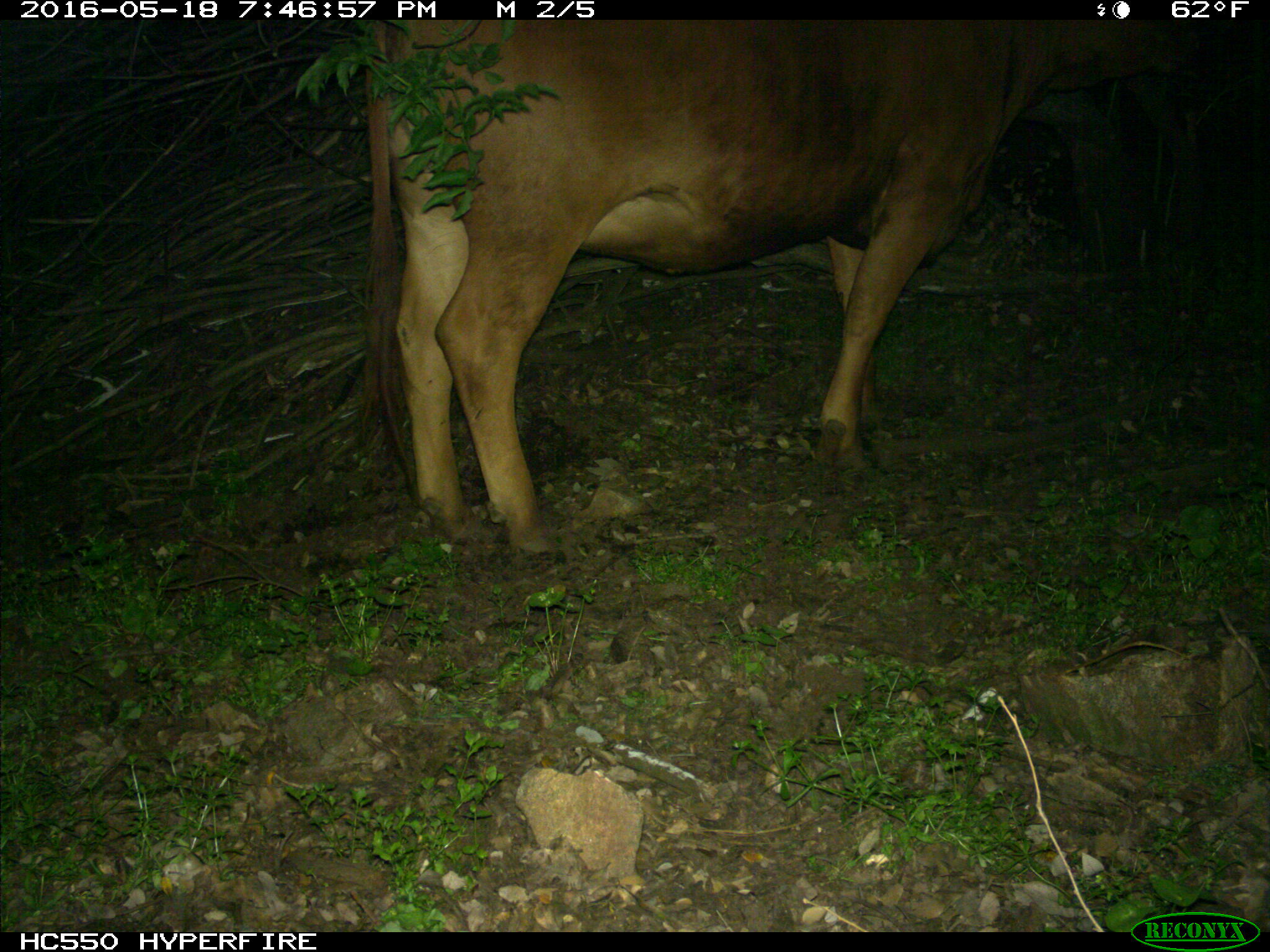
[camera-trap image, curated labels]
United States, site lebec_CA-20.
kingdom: Animalia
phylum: Chordata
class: Mammalia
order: Artiodactyla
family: Bovidae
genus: Bos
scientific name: Bos taurus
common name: domestic cow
Bos taurus (domestic cow).